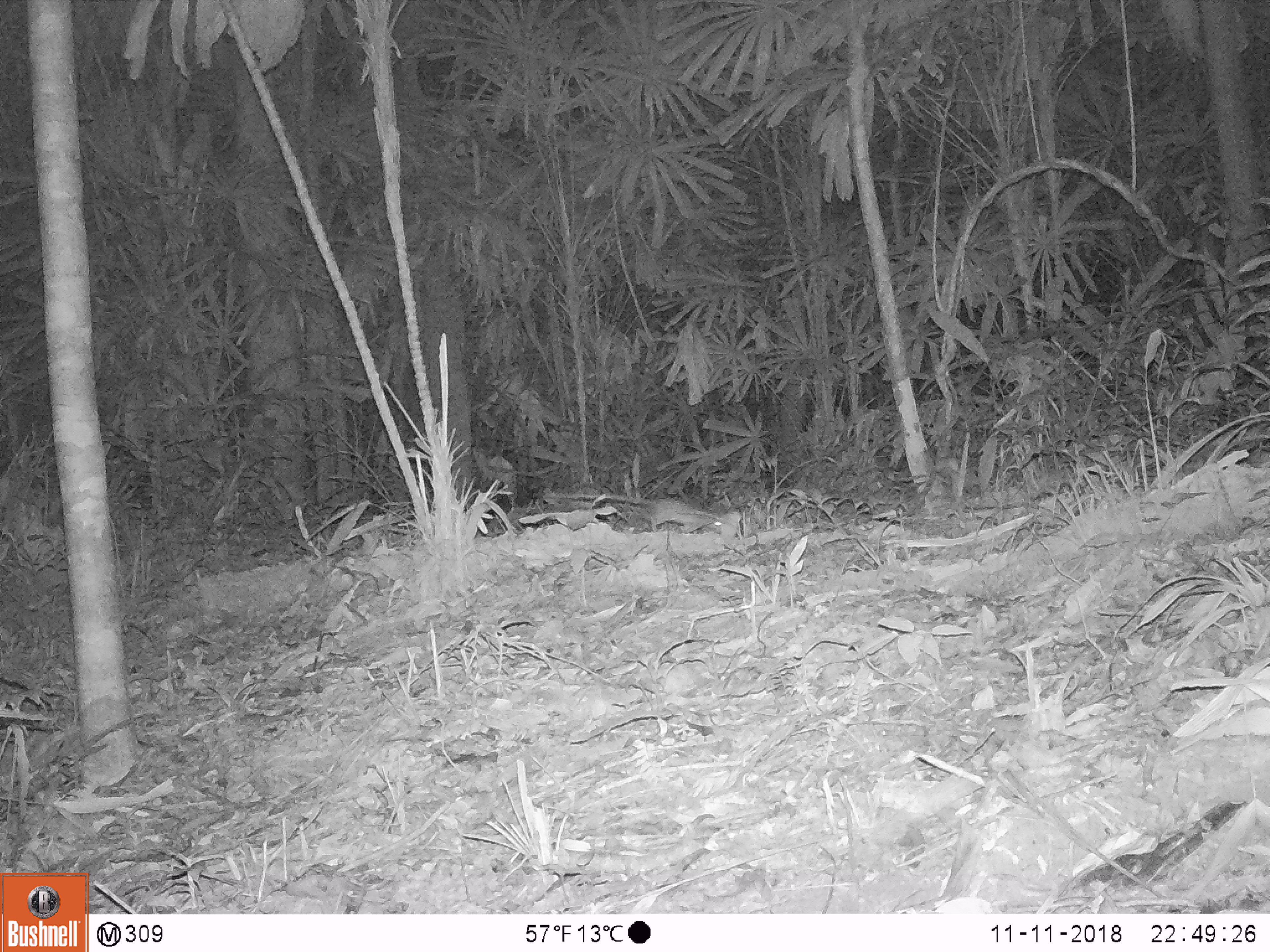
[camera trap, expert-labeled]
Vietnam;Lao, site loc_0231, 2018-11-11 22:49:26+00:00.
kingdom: Animalia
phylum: Chordata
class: Mammalia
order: Rodentia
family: Muridae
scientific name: Muridae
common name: old-world mice and rats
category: unidentified murid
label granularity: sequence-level